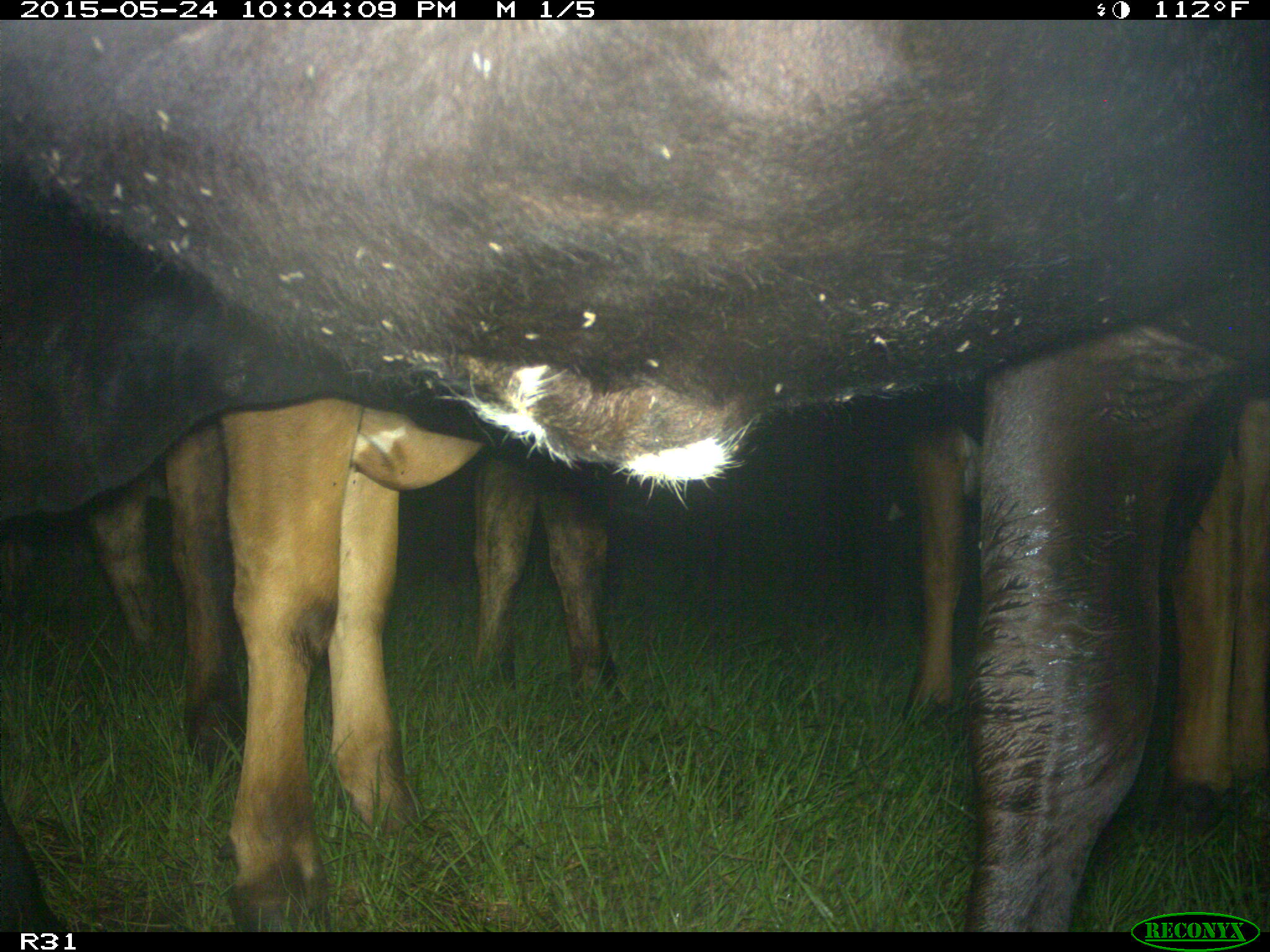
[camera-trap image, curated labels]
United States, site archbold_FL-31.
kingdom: Animalia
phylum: Chordata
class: Mammalia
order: Artiodactyla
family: Bovidae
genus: Bos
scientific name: Bos taurus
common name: domestic cow